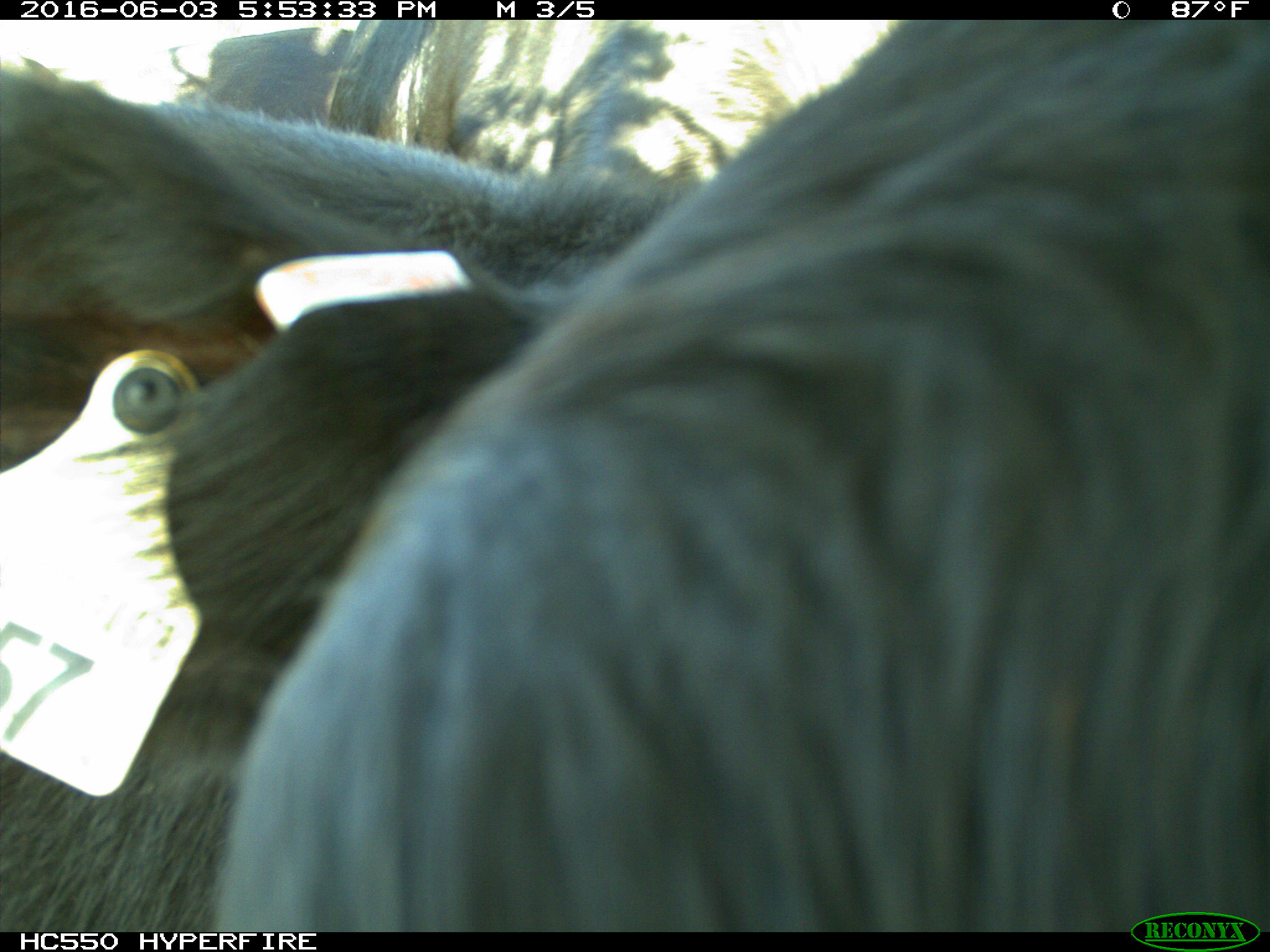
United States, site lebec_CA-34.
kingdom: Animalia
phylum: Chordata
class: Mammalia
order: Artiodactyla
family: Bovidae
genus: Bos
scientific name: Bos taurus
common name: domestic cow